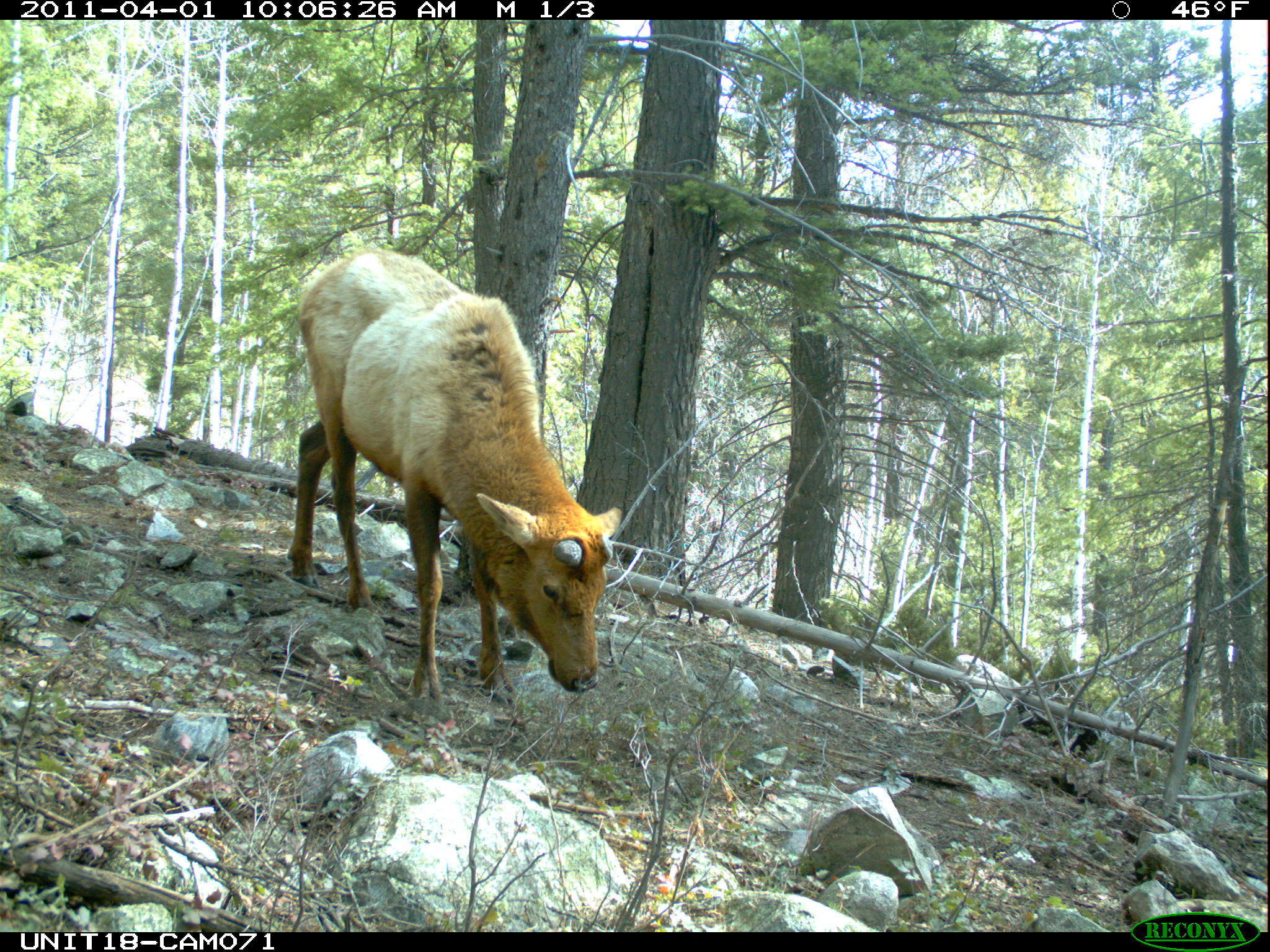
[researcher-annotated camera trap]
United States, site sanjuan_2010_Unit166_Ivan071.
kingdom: Animalia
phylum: Chordata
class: Mammalia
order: Artiodactyla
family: Cervidae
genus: Cervus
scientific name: Cervus elaphus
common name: red deer